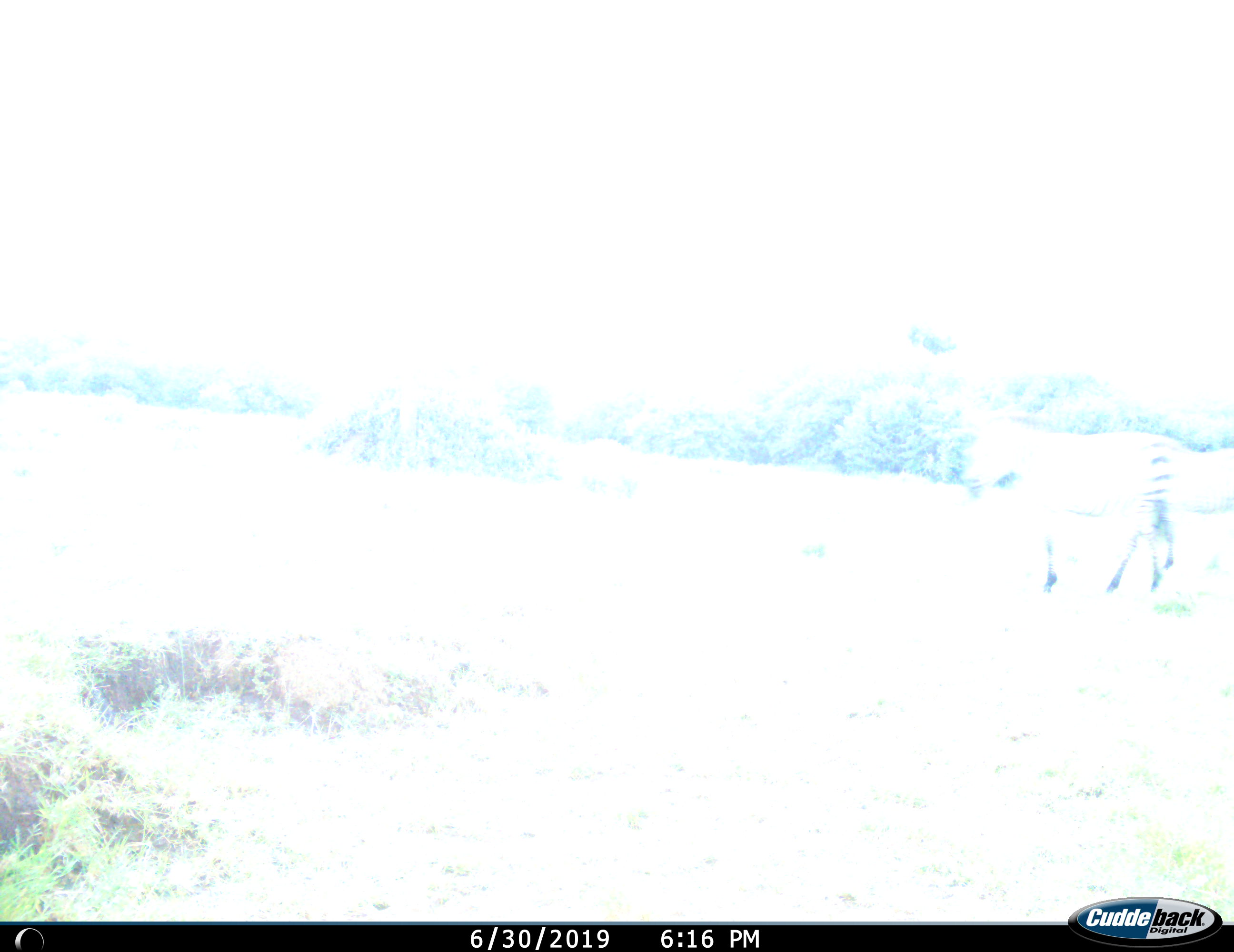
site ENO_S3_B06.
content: unidentified animal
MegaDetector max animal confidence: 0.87